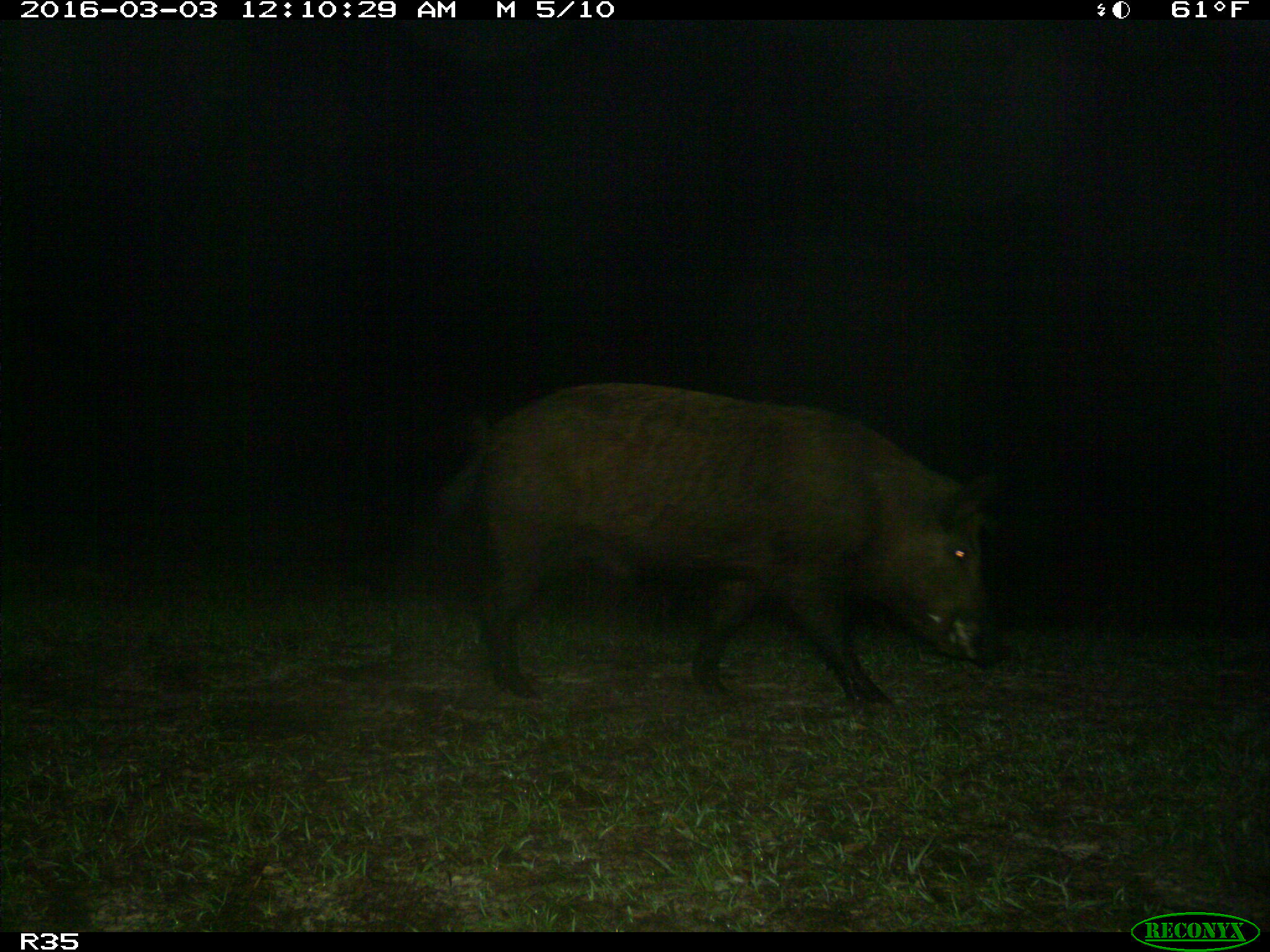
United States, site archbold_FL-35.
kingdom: Animalia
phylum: Chordata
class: Mammalia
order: Artiodactyla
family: Suidae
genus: Sus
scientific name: Sus scrofa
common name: wild boar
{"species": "Sus scrofa (wild boar)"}